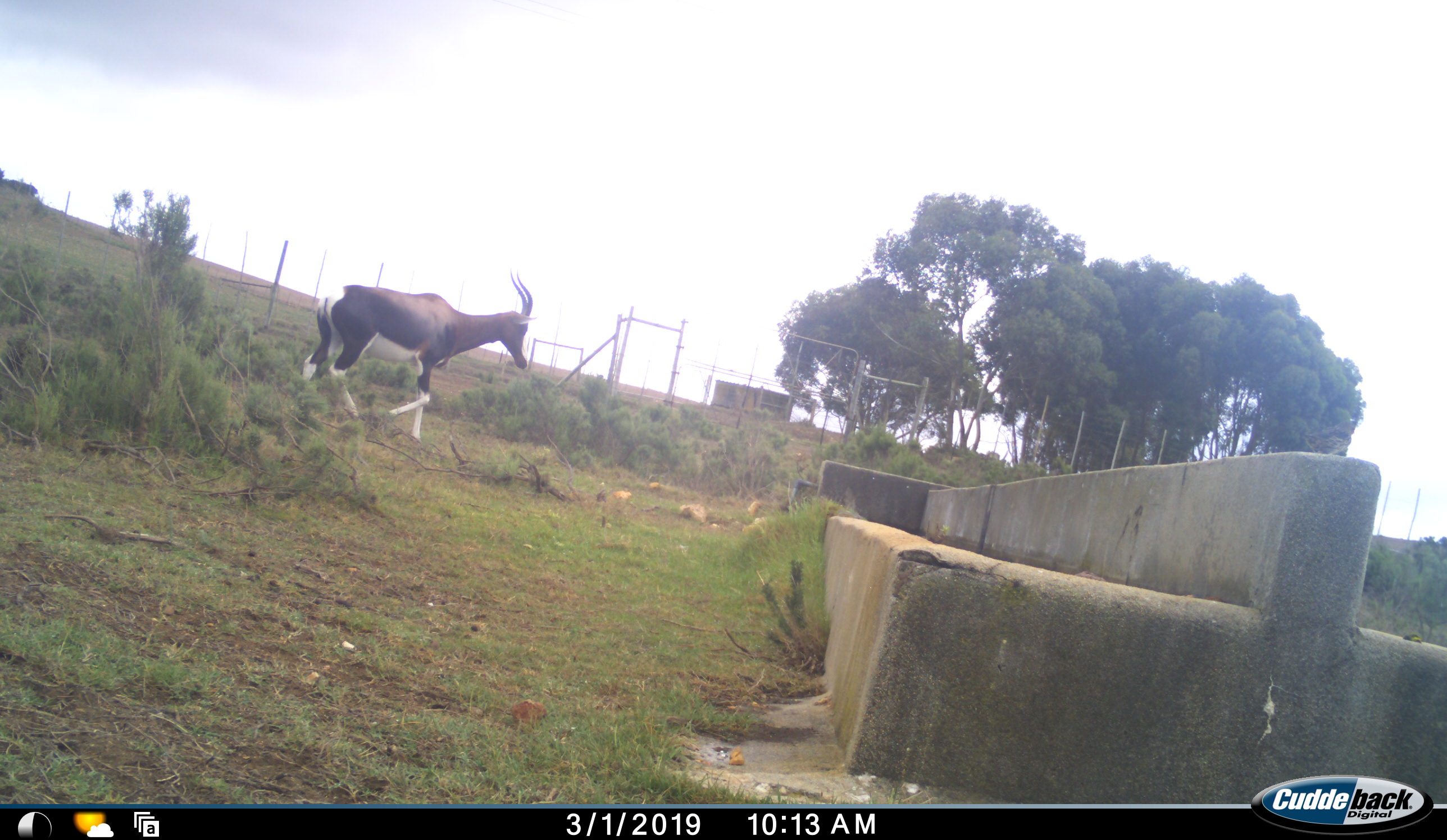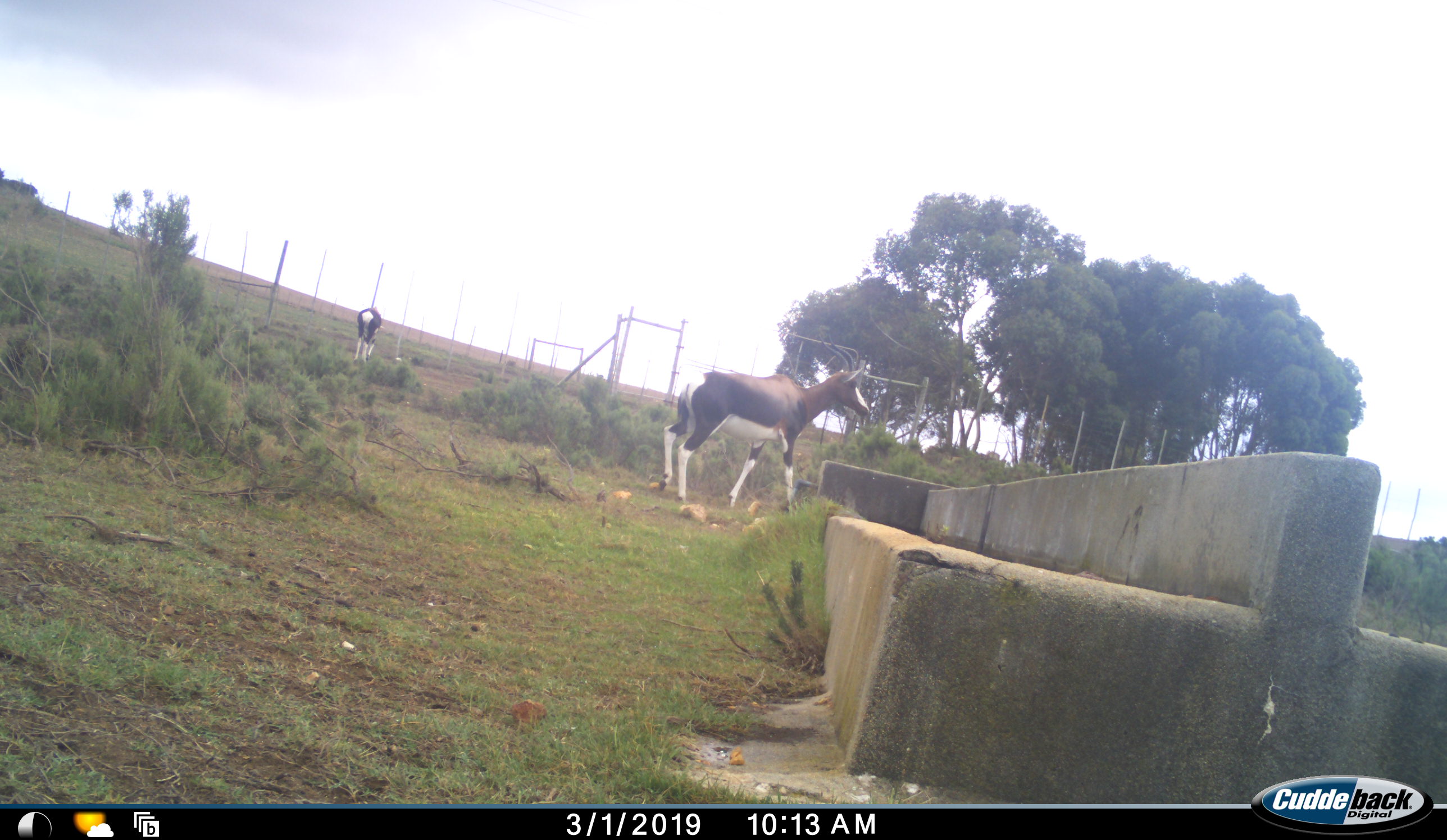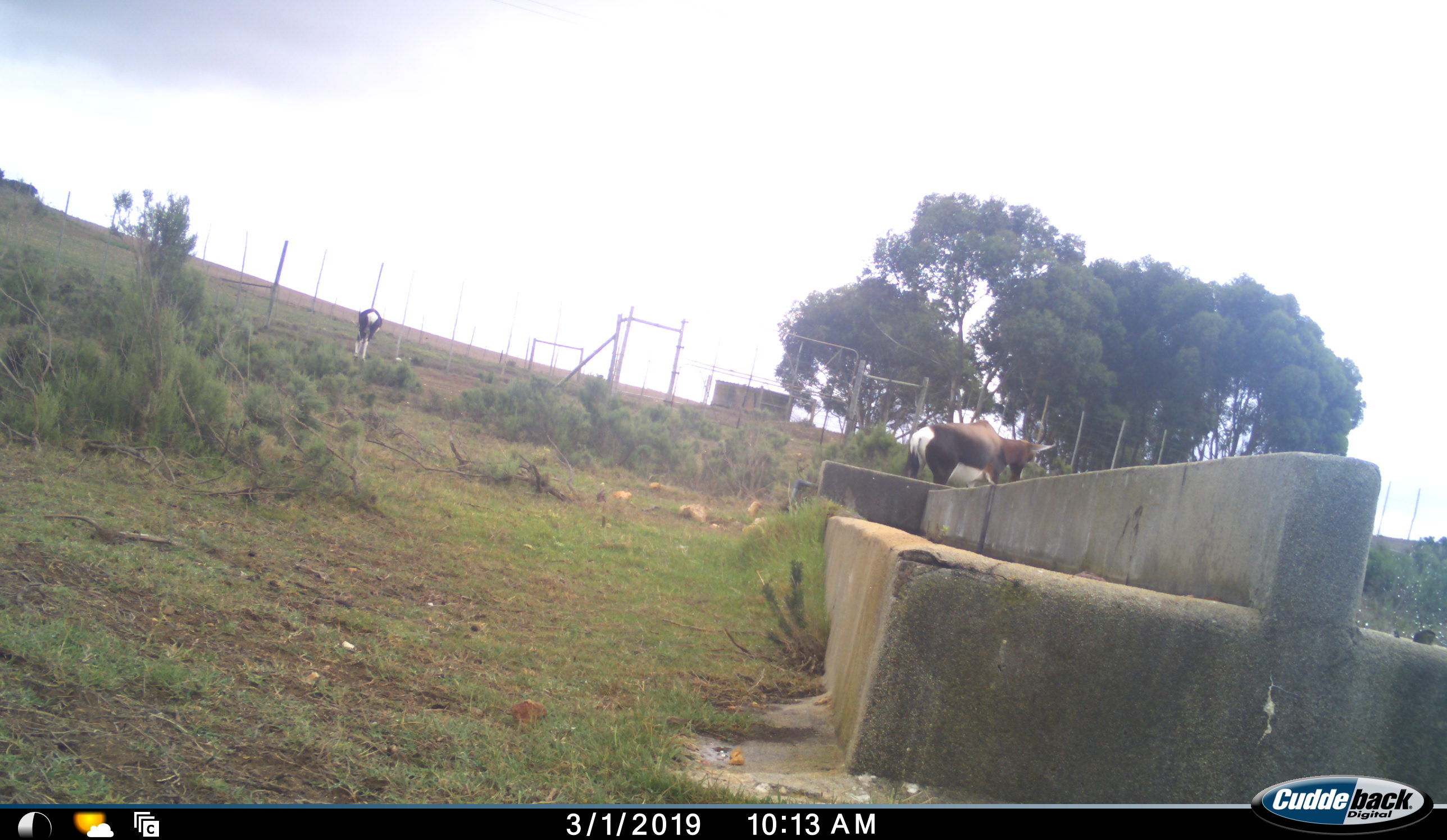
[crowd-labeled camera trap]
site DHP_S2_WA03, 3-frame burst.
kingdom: Animalia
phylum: Chordata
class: Mammalia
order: Artiodactyla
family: Bovidae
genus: Damaliscus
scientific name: Damaliscus pygargus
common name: bontebok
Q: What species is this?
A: Bontebok (Damaliscus pygargus).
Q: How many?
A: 2.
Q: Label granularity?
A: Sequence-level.